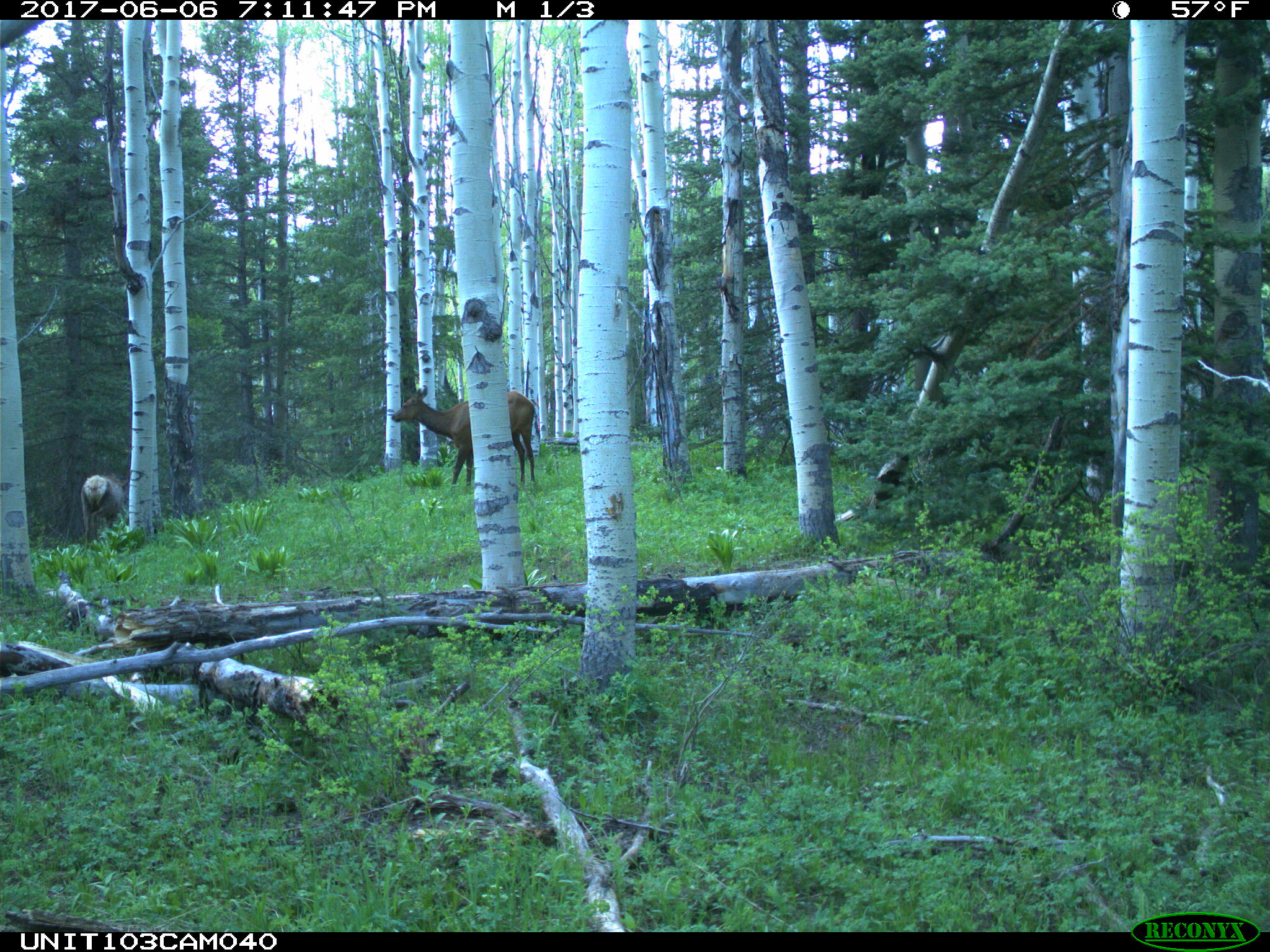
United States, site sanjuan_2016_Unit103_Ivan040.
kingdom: Animalia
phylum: Chordata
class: Mammalia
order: Artiodactyla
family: Cervidae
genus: Cervus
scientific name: Cervus elaphus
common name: red deer